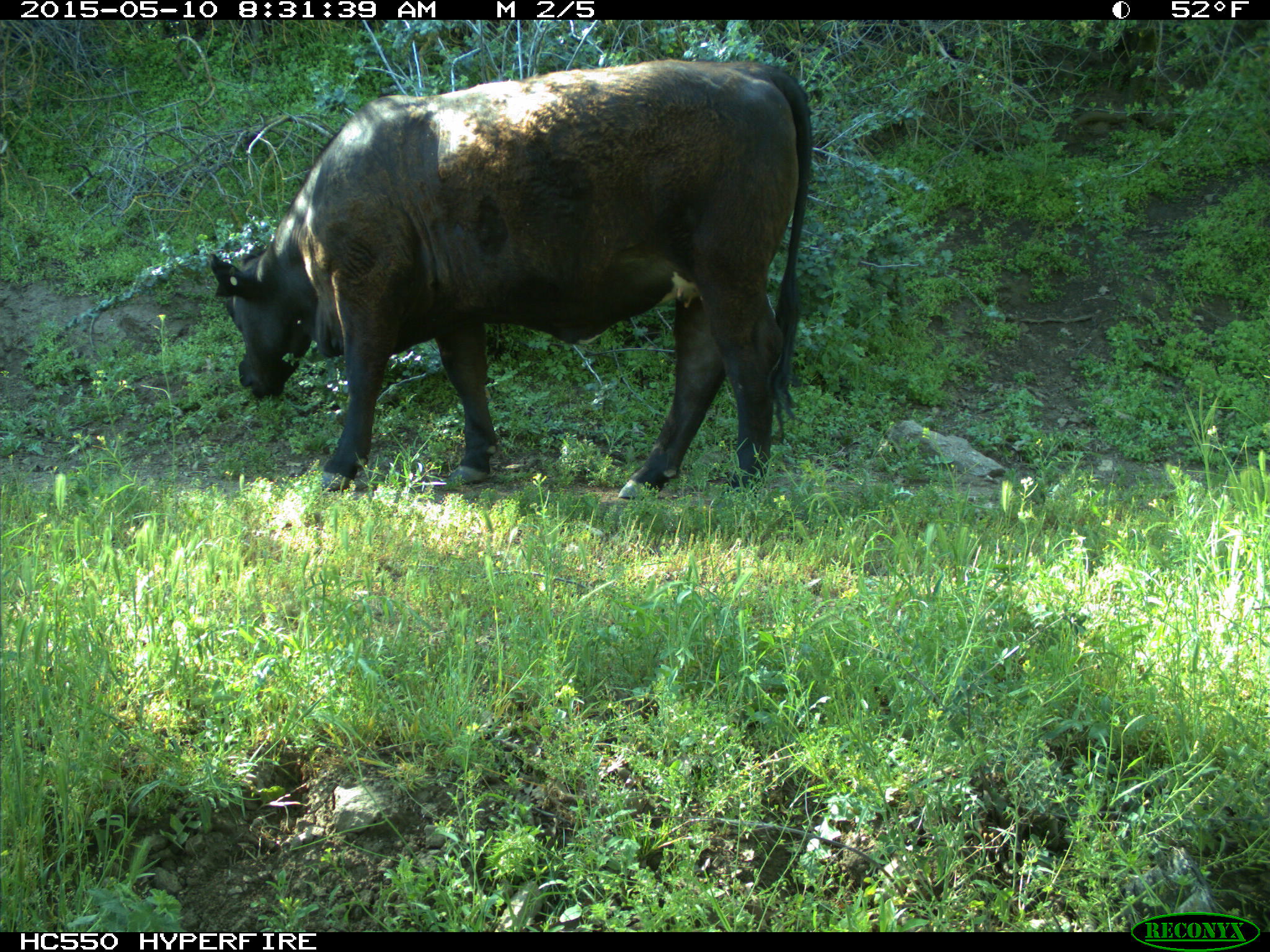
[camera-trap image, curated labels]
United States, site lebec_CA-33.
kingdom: Animalia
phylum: Chordata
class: Mammalia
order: Artiodactyla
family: Bovidae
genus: Bos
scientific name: Bos taurus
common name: domestic cow